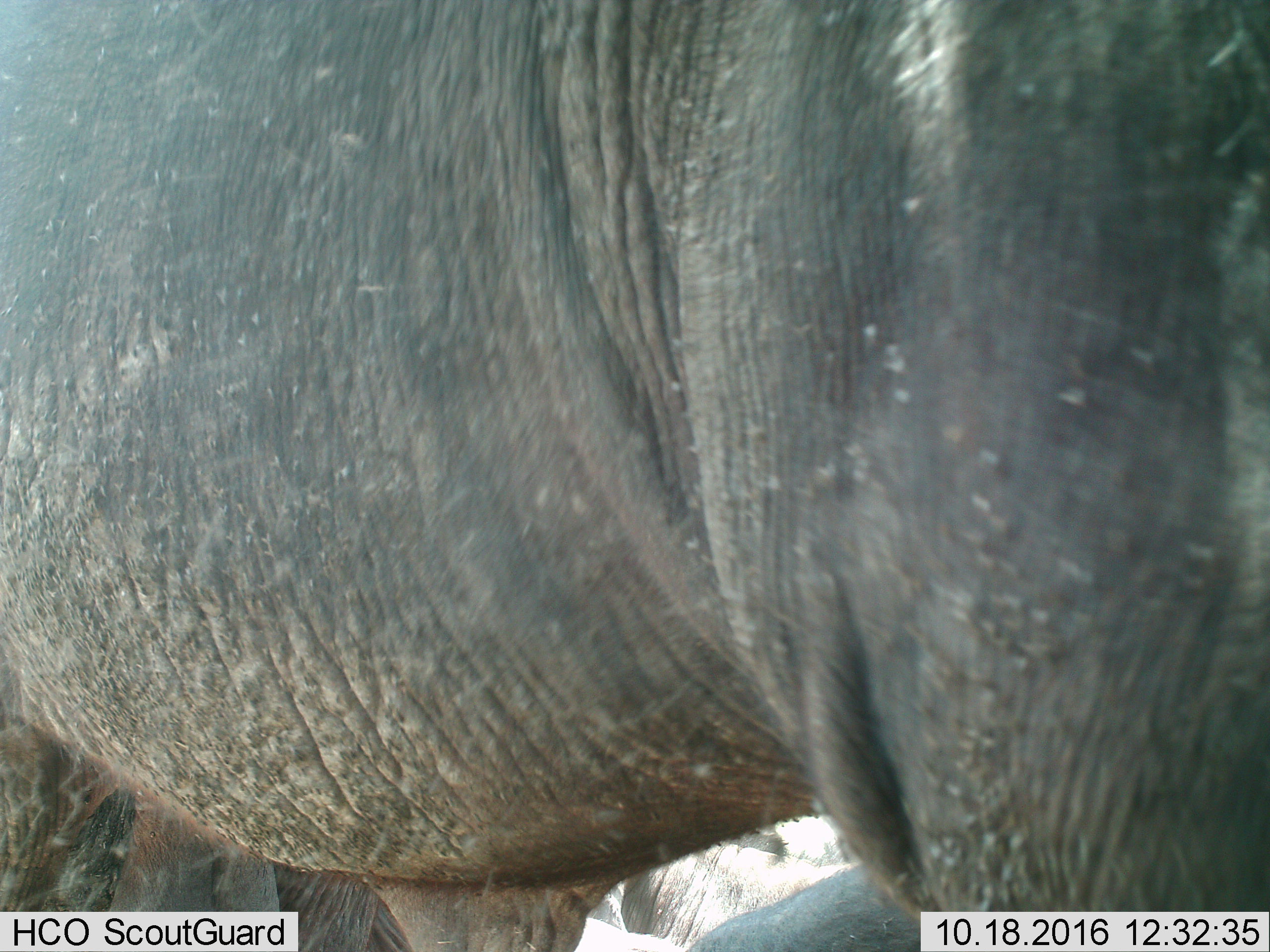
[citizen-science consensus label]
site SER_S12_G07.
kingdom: Animalia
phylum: Chordata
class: Mammalia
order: Proboscidea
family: Elephantidae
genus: Loxodonta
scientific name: Loxodonta africana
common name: african bush elephant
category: elephant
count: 1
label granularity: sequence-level